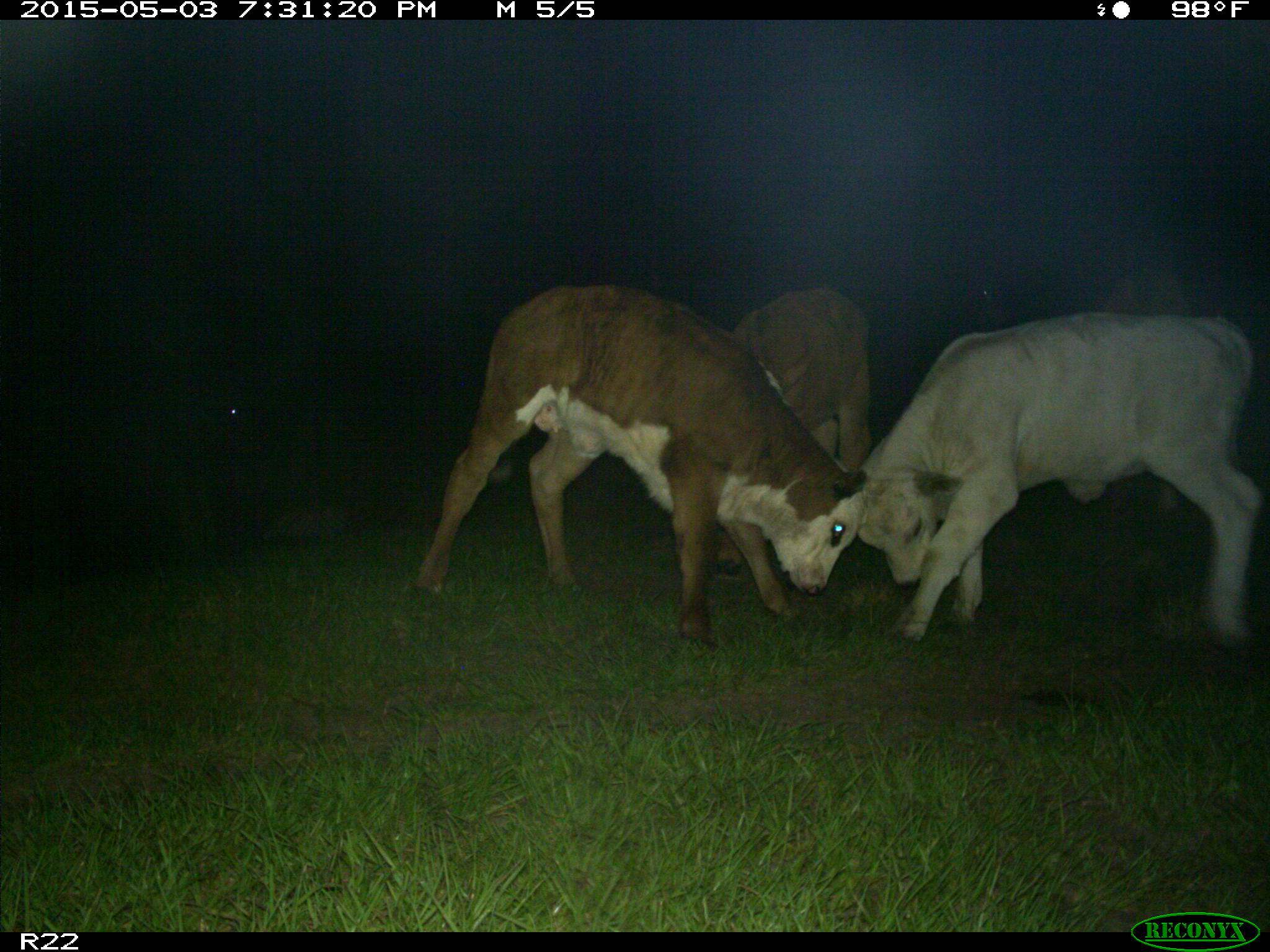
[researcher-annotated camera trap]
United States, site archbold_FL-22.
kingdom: Animalia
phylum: Chordata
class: Mammalia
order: Artiodactyla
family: Bovidae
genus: Bos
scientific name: Bos taurus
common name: domestic cow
Bos taurus (domestic cow).